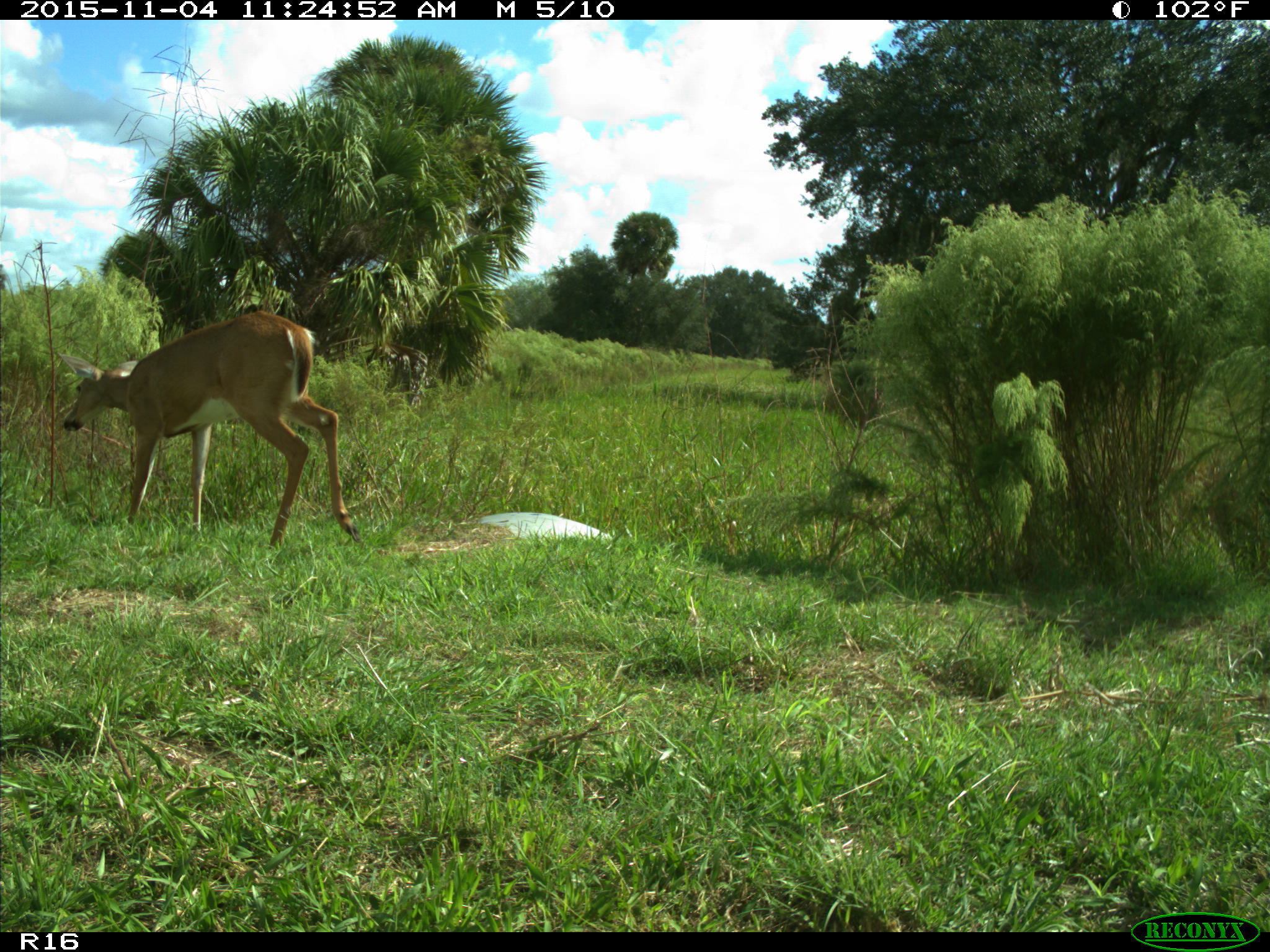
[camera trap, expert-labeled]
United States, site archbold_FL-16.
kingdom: Animalia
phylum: Chordata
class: Mammalia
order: Artiodactyla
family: Cervidae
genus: Odocoileus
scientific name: Odocoileus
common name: deer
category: unidentified deer